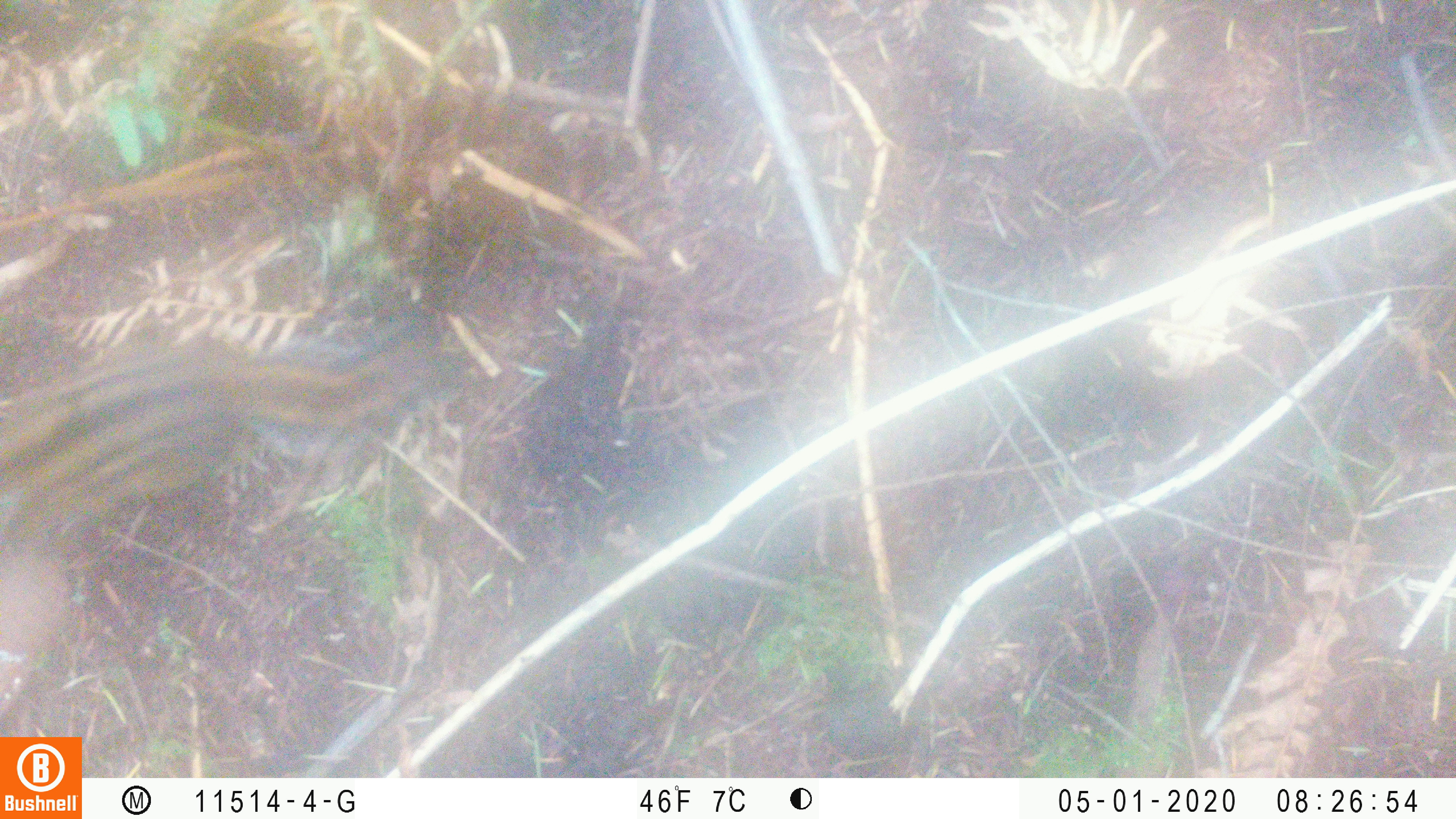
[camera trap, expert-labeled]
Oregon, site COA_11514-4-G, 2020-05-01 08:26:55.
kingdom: Animalia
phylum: Chordata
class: Mammalia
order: Rodentia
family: Sciuridae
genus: Neotamias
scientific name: Neotamias townsendii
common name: townsend's chipmunk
Townsend's chipmunk (Neotamias townsendii).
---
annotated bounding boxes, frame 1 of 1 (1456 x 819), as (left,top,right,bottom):
townsend's chipmunk: (0,283,448,545)